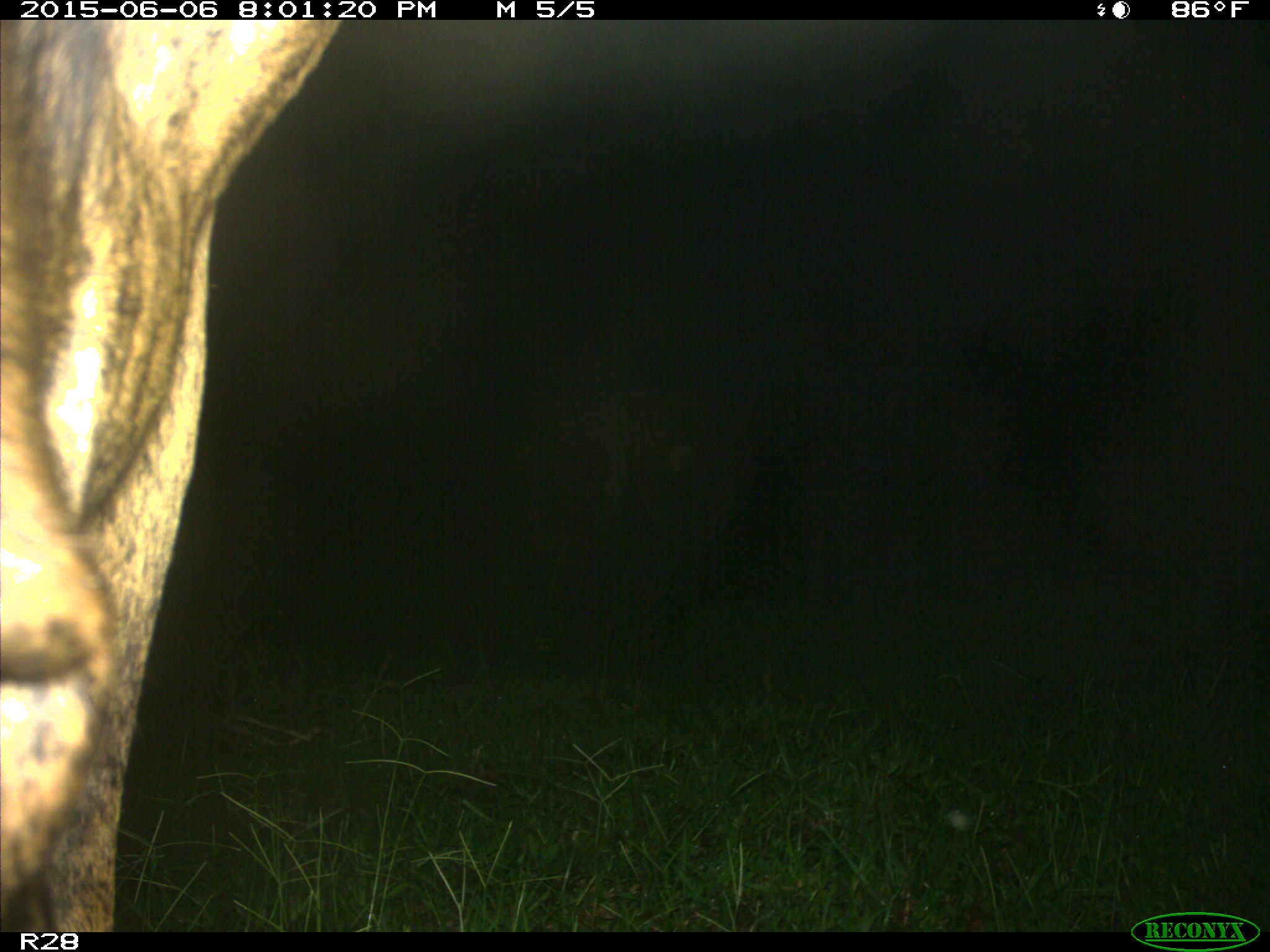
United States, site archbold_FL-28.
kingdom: Animalia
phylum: Chordata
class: Mammalia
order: Artiodactyla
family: Bovidae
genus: Bos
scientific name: Bos taurus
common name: domestic cow